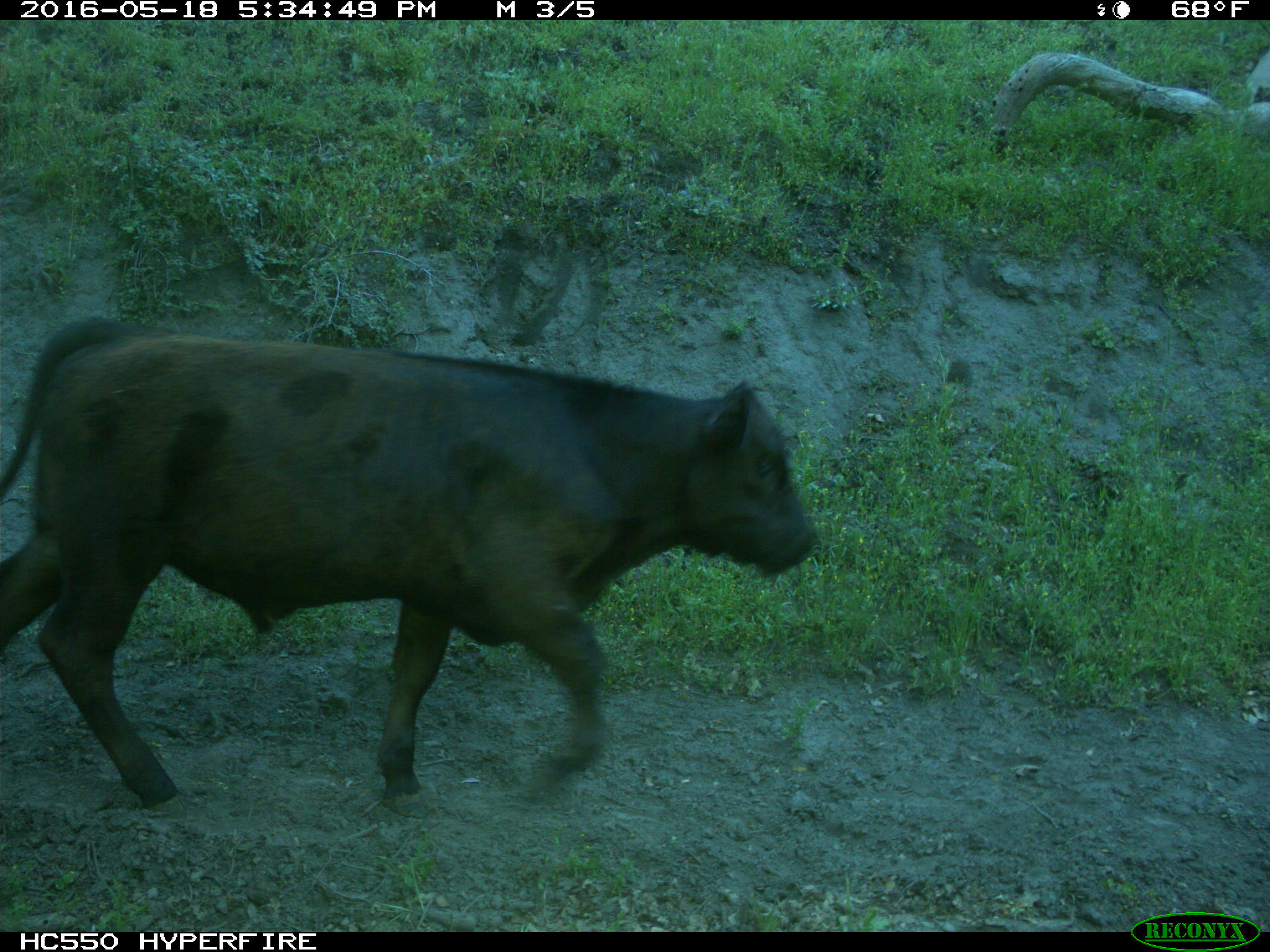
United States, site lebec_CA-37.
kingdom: Animalia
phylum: Chordata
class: Mammalia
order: Artiodactyla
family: Bovidae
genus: Bos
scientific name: Bos taurus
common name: domestic cow